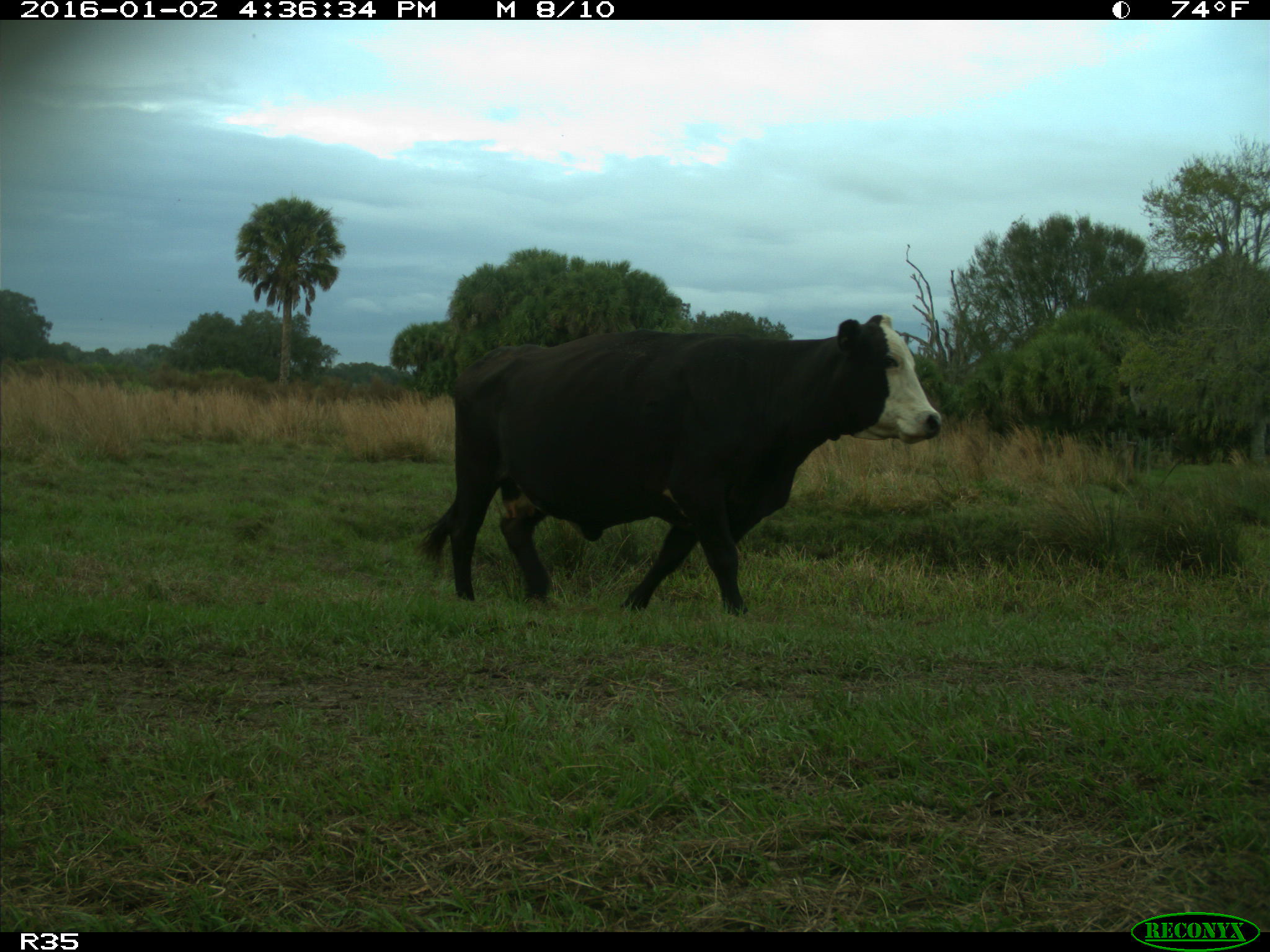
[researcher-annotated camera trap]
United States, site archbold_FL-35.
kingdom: Animalia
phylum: Chordata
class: Mammalia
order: Artiodactyla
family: Bovidae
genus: Bos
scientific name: Bos taurus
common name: domestic cow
Bos taurus (domestic cow).